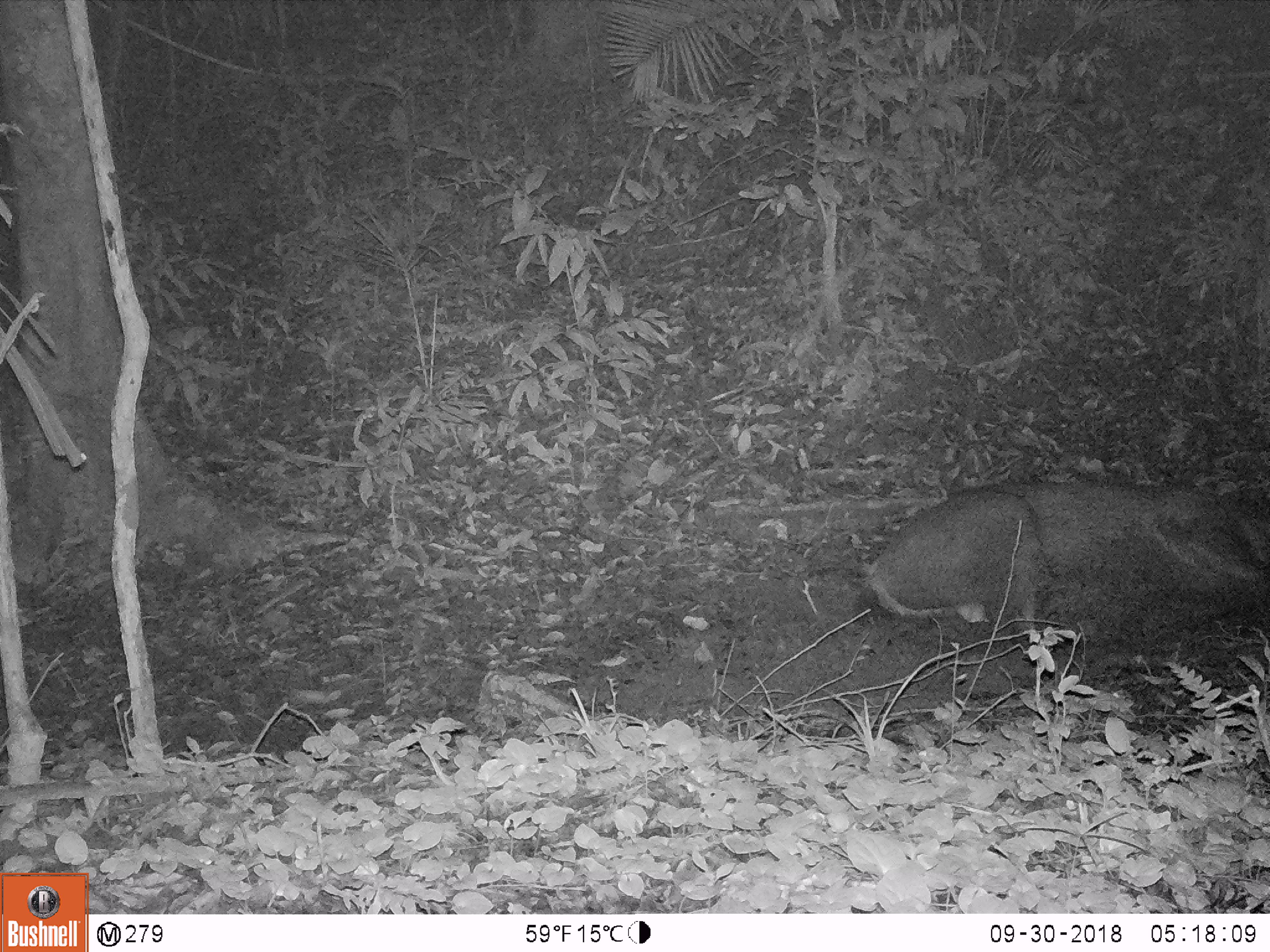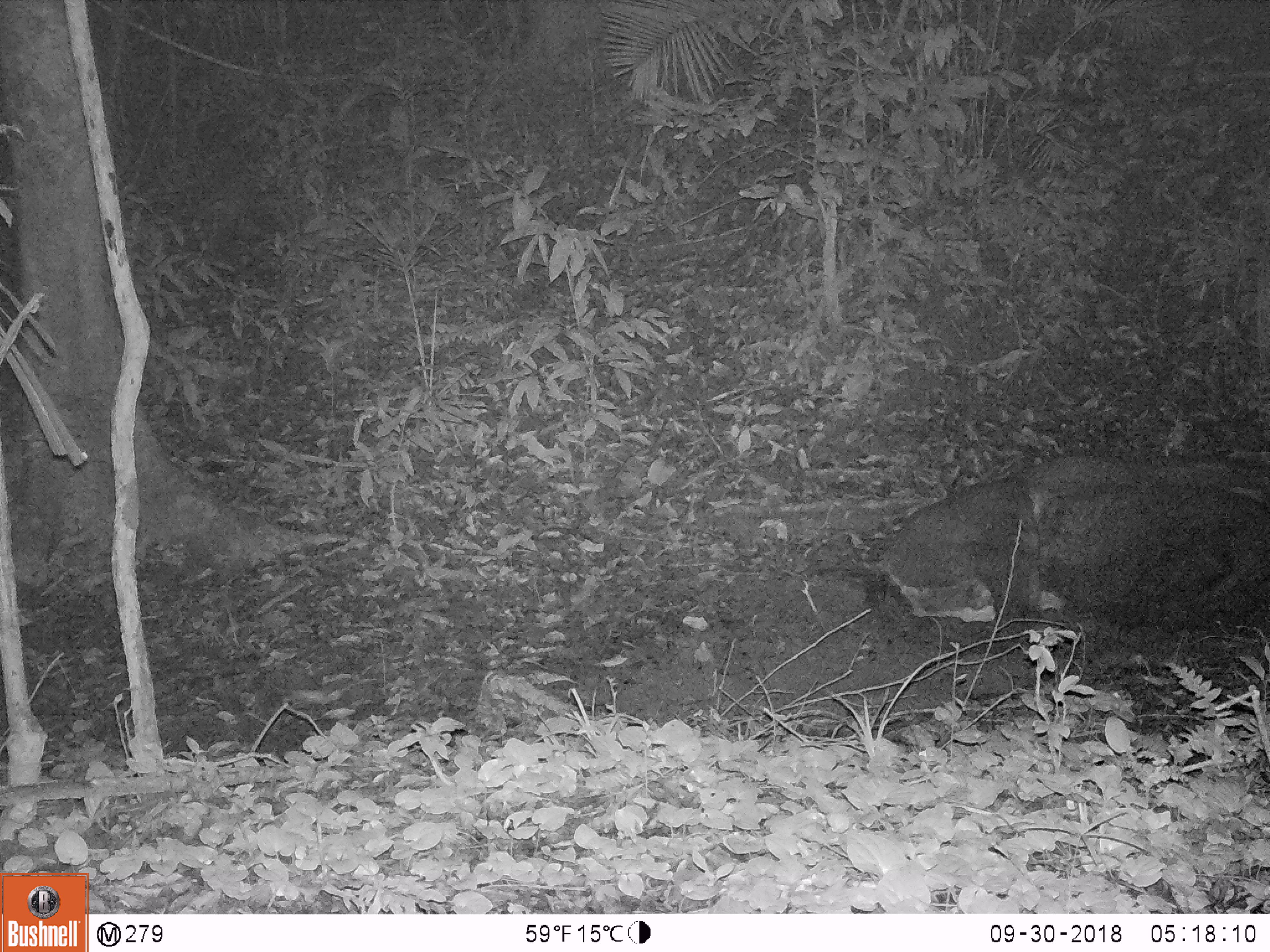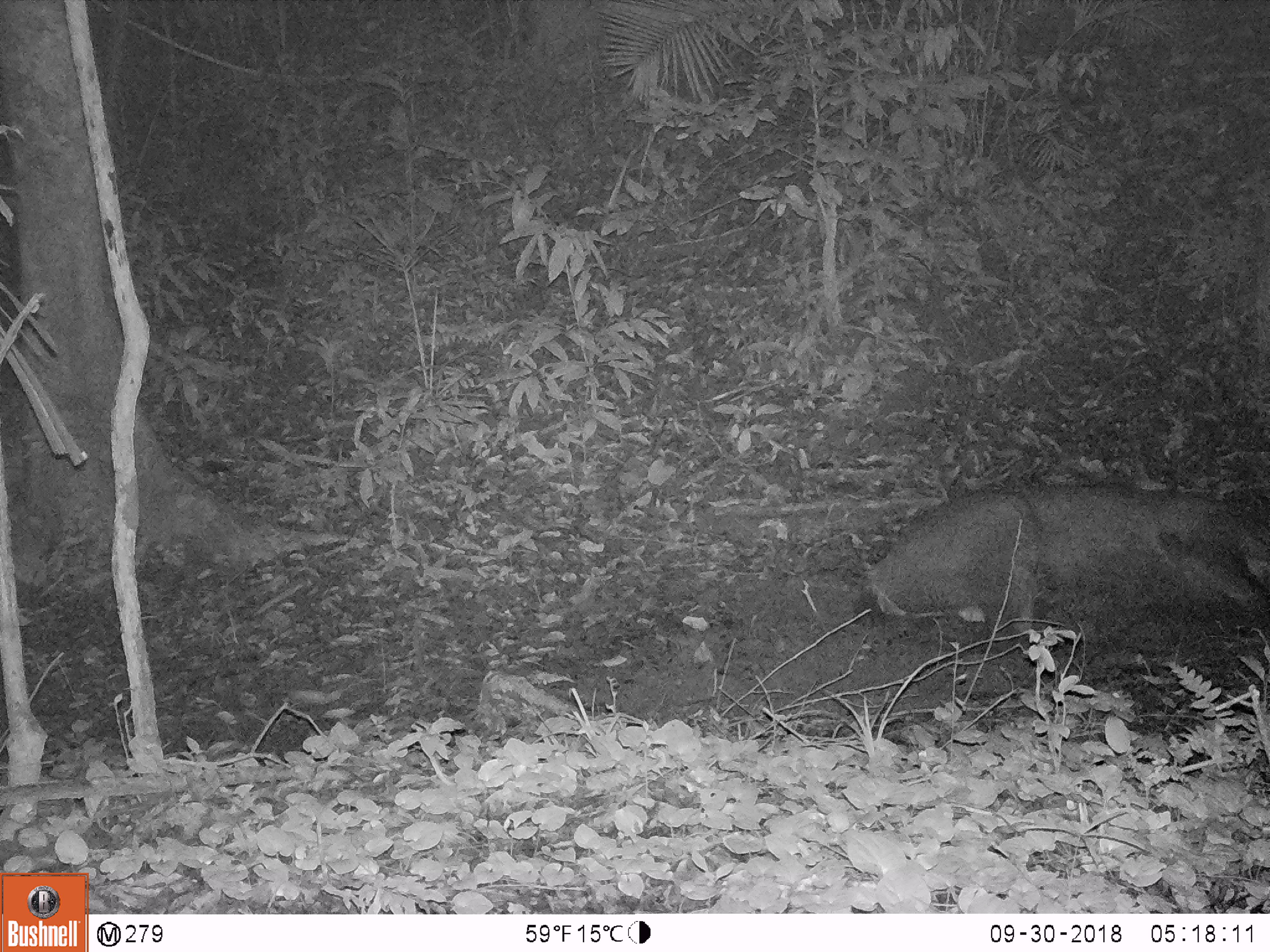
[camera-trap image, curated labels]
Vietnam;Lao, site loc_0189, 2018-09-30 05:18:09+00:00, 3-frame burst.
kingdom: Animalia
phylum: Chordata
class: Mammalia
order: Artiodactyla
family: Cervidae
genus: Rusa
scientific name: Rusa unicolor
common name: sambar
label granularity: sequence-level